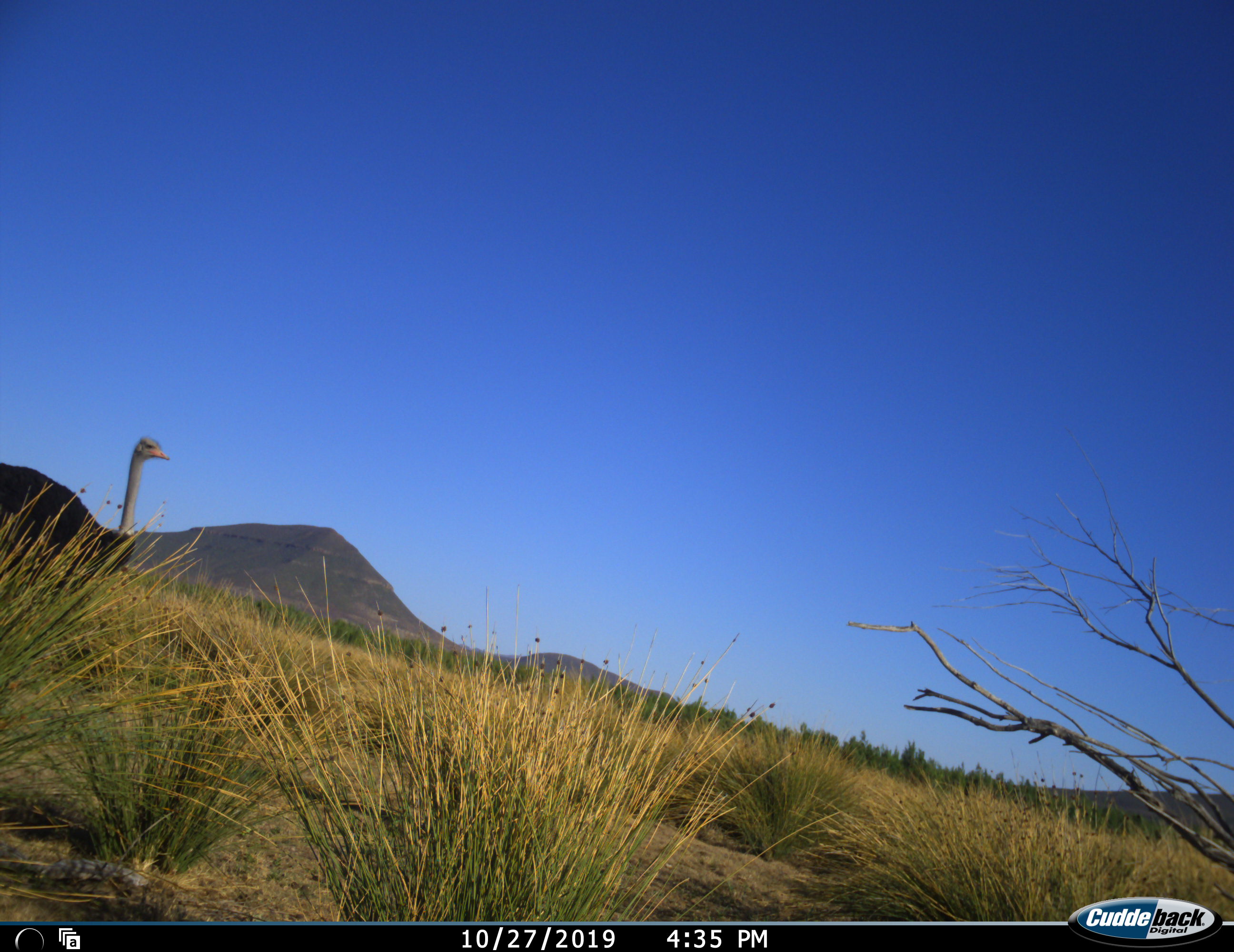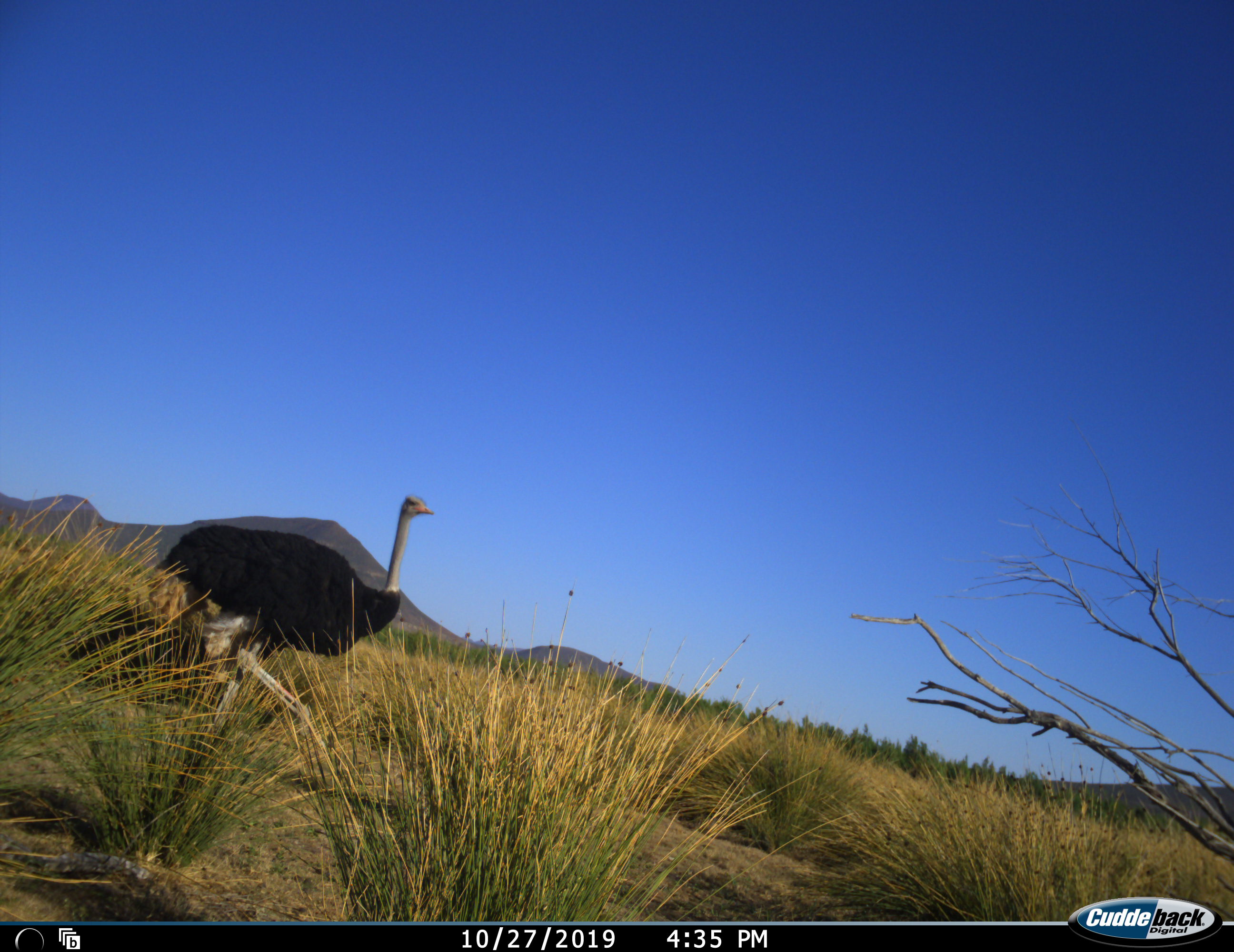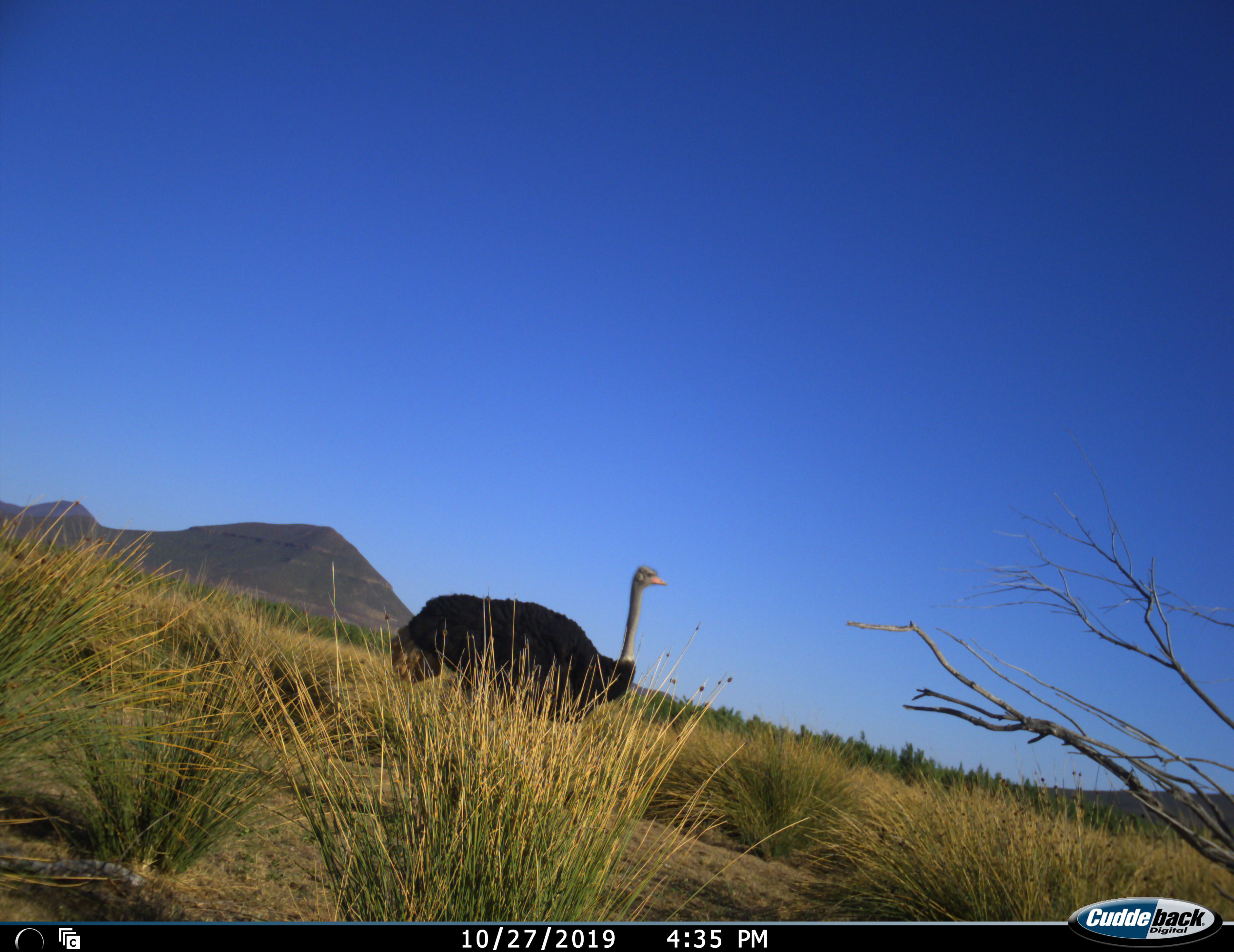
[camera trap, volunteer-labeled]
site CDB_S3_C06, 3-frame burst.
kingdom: Animalia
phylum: Chordata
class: Aves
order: Struthioniformes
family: Struthionidae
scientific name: Struthionidae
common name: ostrich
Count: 1.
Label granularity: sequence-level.